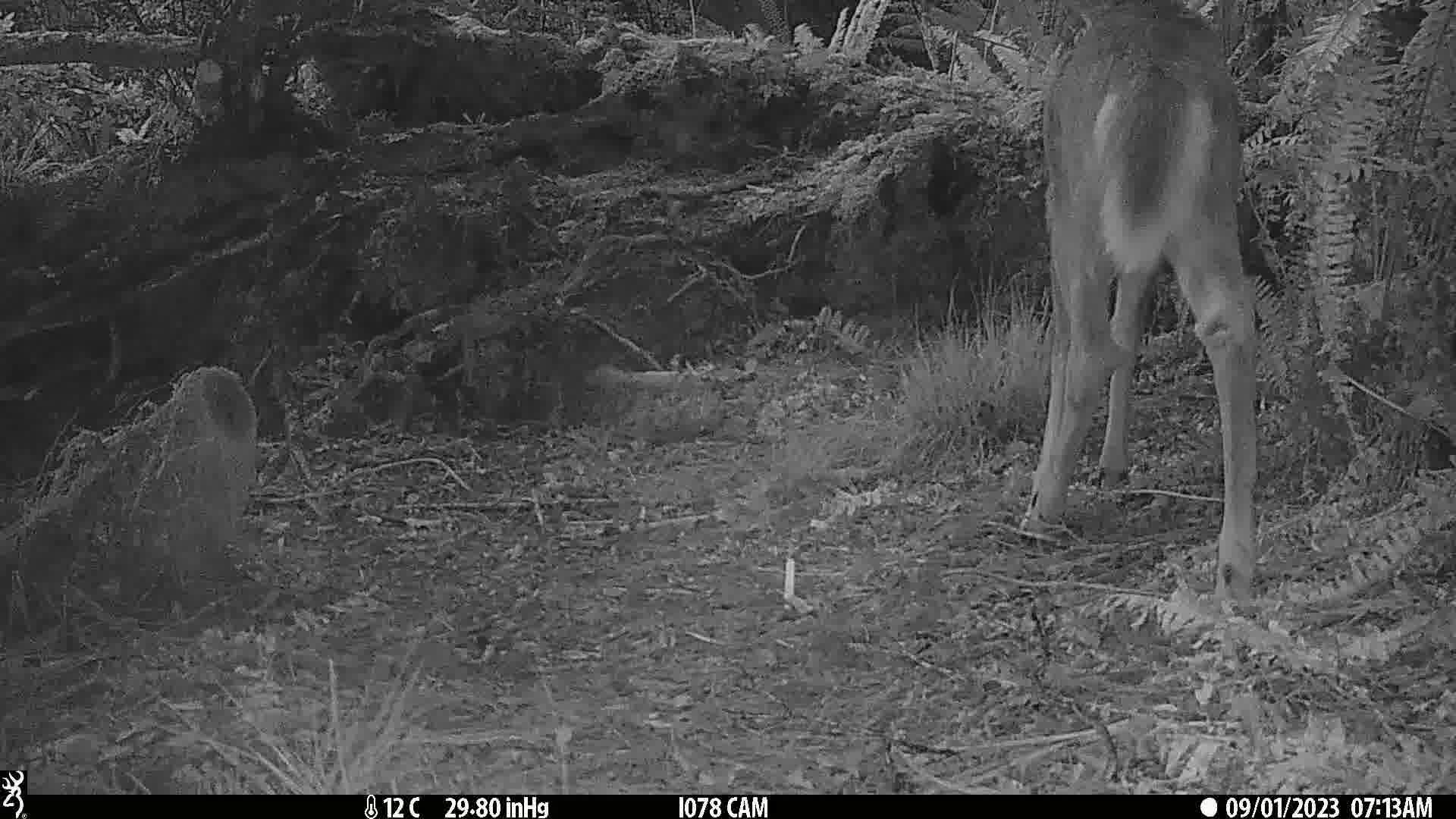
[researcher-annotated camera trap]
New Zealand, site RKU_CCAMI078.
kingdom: Animalia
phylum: Chordata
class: Mammalia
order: Artiodactyla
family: Cervidae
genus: Odocoileus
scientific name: Odocoileus virginianus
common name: white-tailed deer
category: white tailed deer